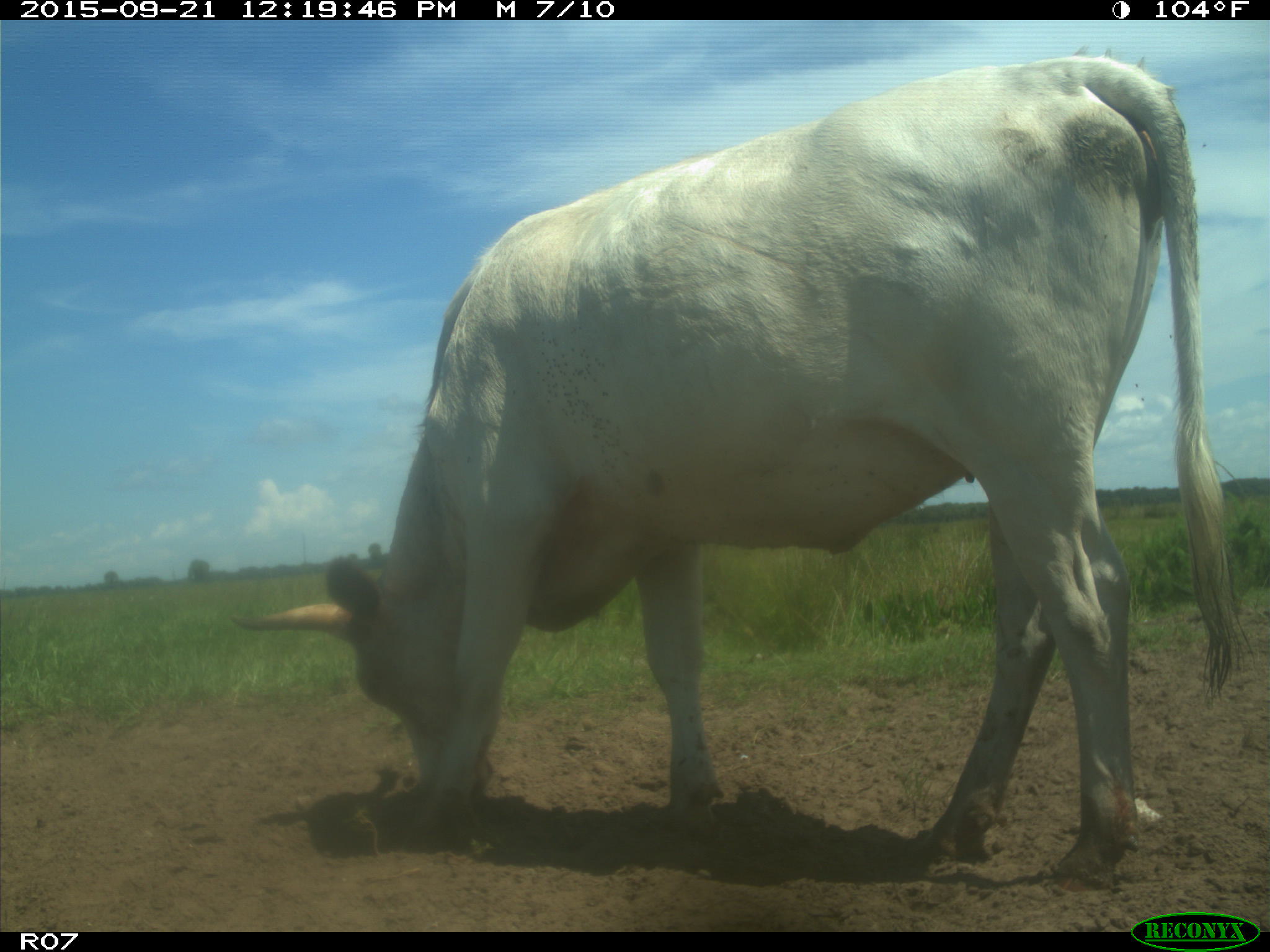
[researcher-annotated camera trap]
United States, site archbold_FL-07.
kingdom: Animalia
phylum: Chordata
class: Mammalia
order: Artiodactyla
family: Bovidae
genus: Bos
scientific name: Bos taurus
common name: domestic cow